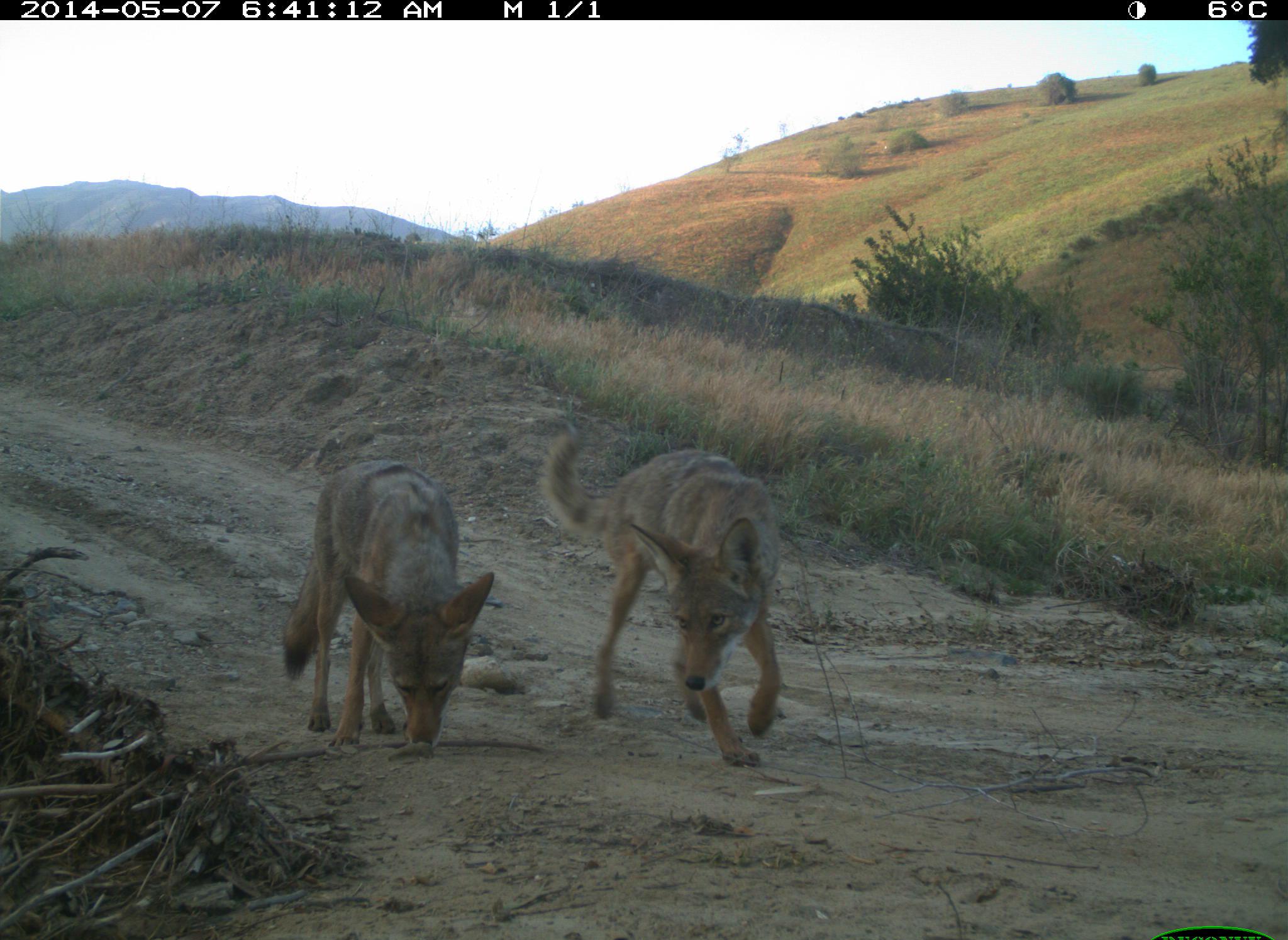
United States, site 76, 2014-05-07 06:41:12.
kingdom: Animalia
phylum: Chordata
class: Mammalia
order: Carnivora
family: Canidae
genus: Canis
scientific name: Canis latrans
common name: coyote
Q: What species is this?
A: Coyote (Canis latrans).